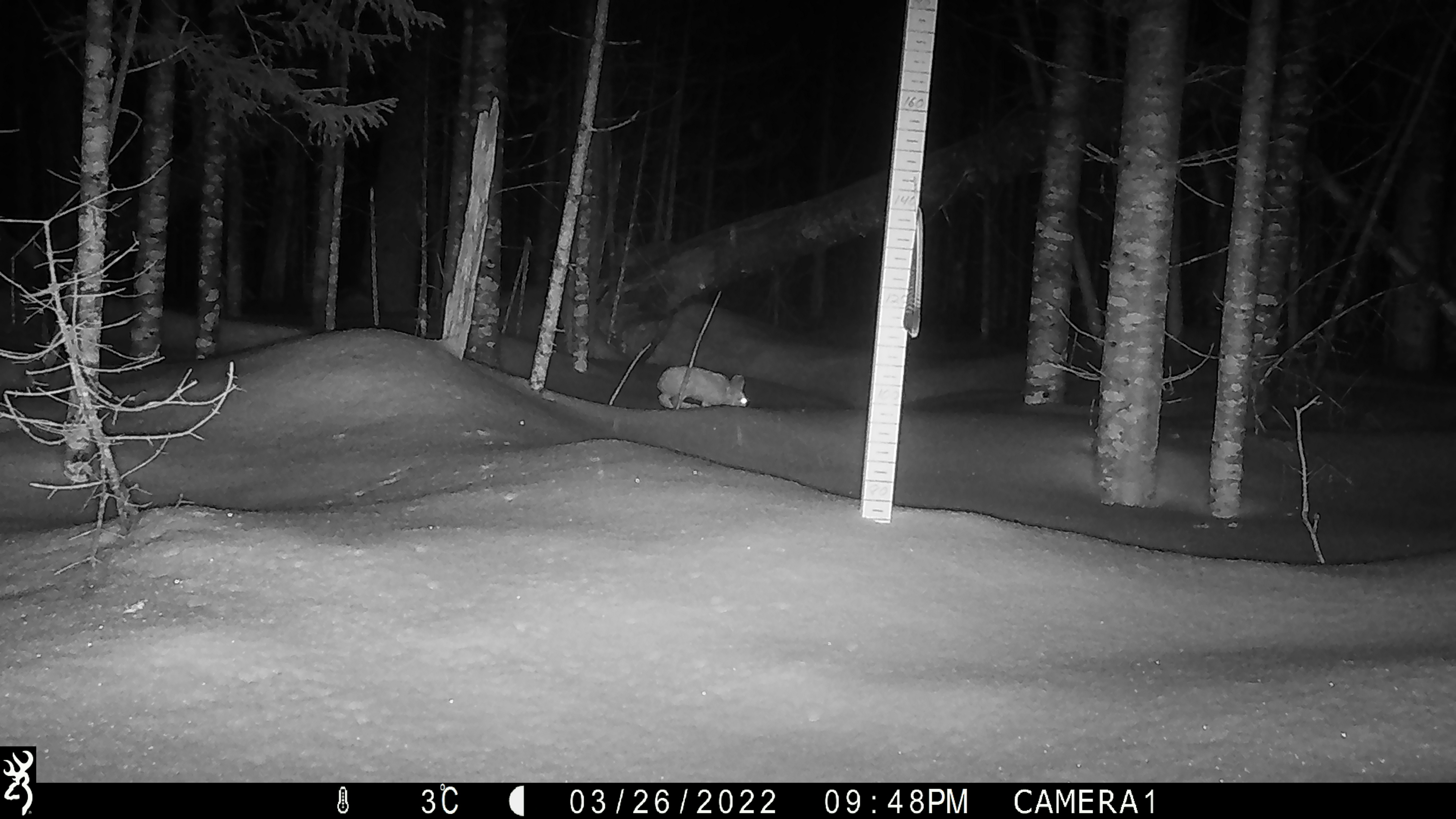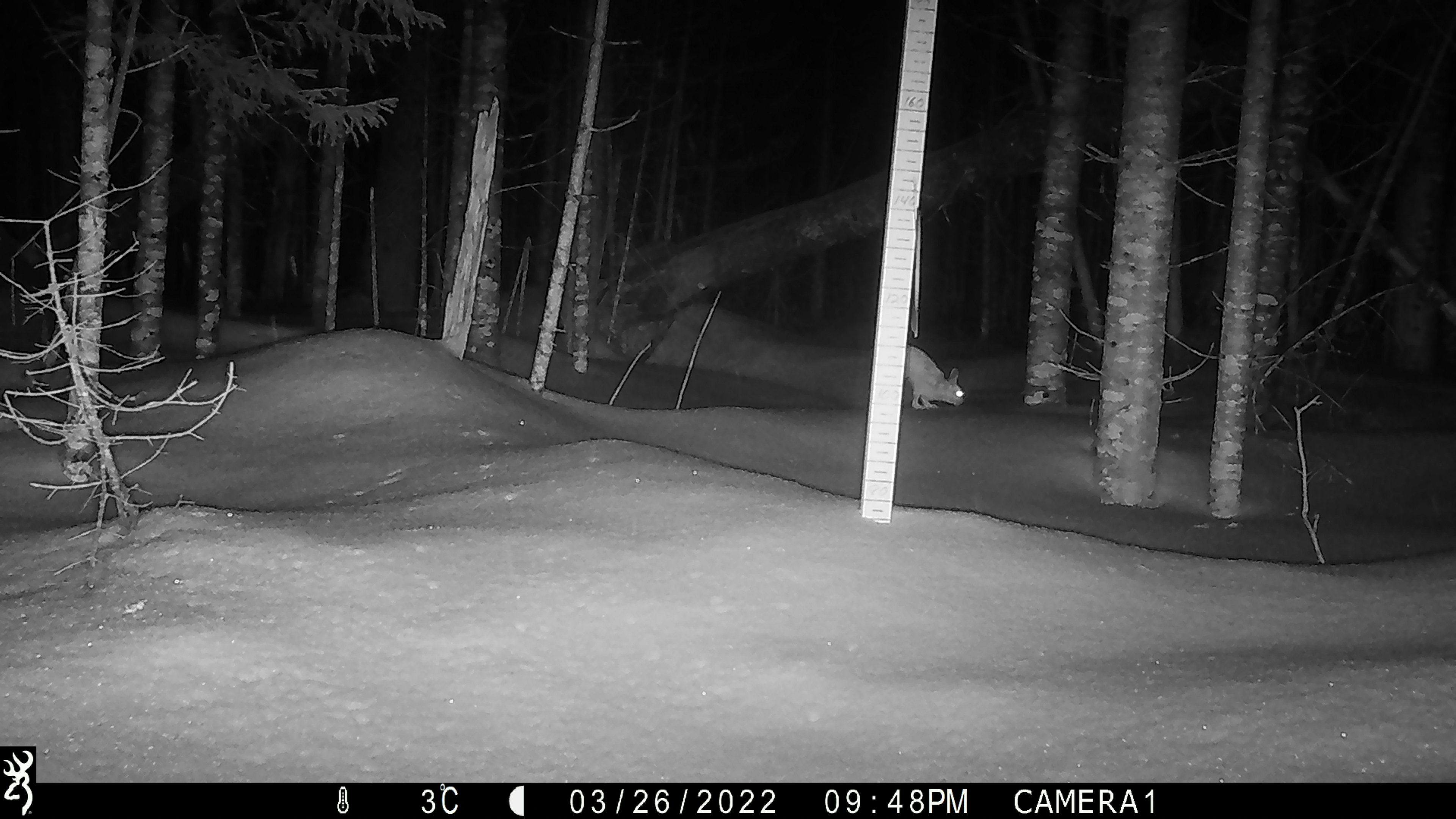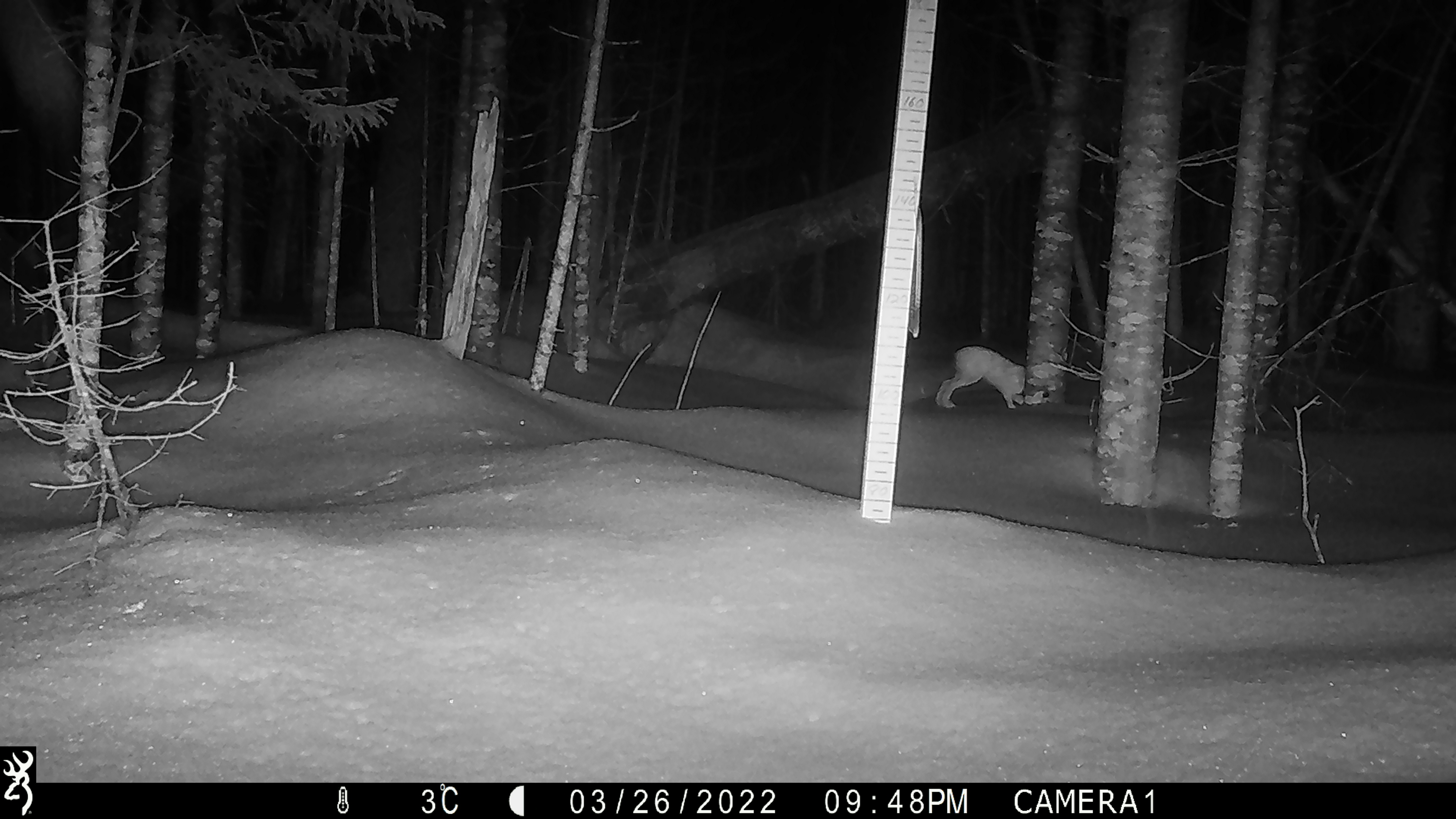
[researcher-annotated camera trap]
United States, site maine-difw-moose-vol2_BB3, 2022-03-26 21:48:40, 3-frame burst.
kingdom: Animalia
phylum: Chordata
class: Mammalia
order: Lagomorpha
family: Leporidae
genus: Lepus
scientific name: Lepus americanus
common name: snowshoe hare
Snowshoe hare (Lepus americanus).